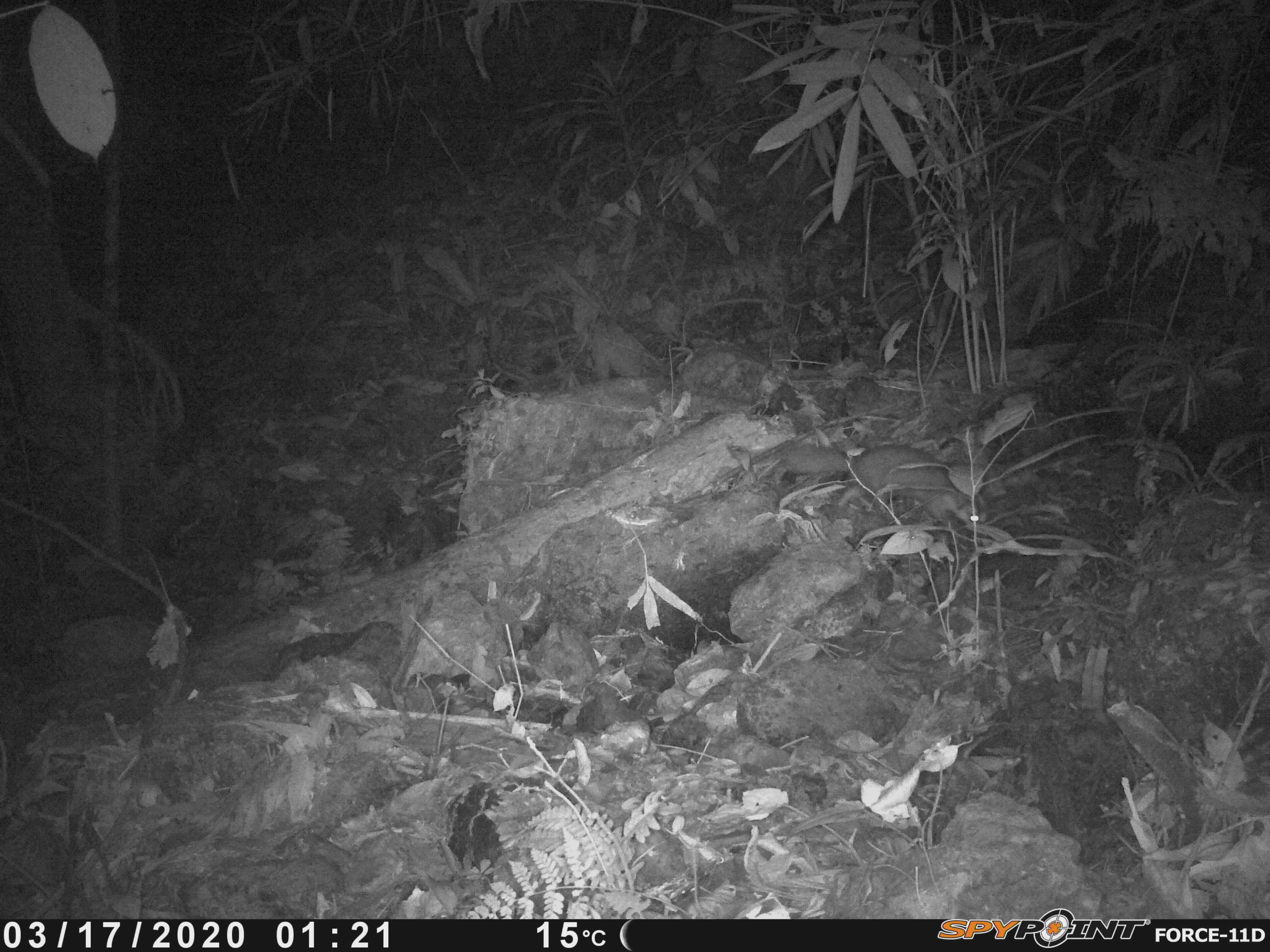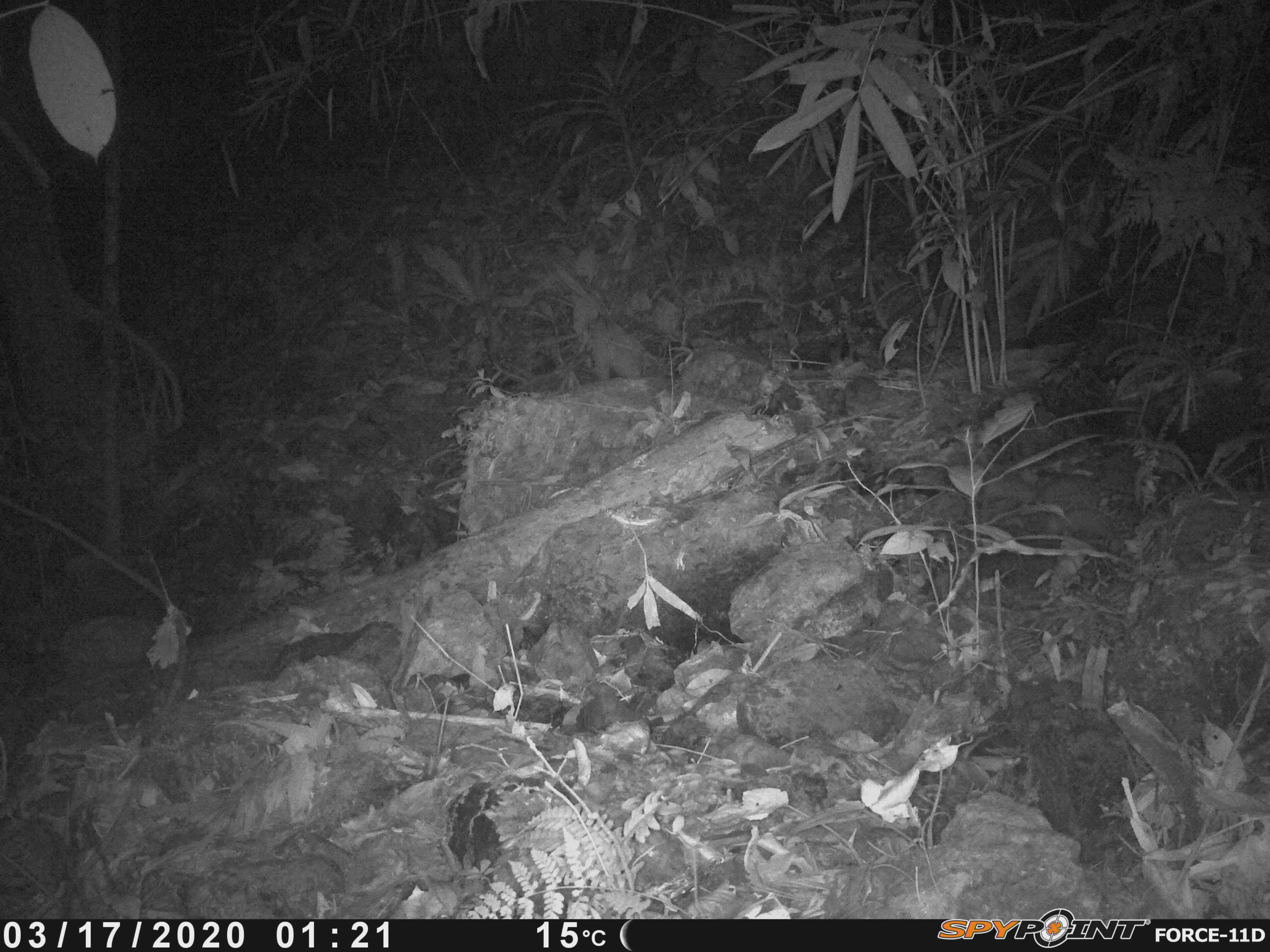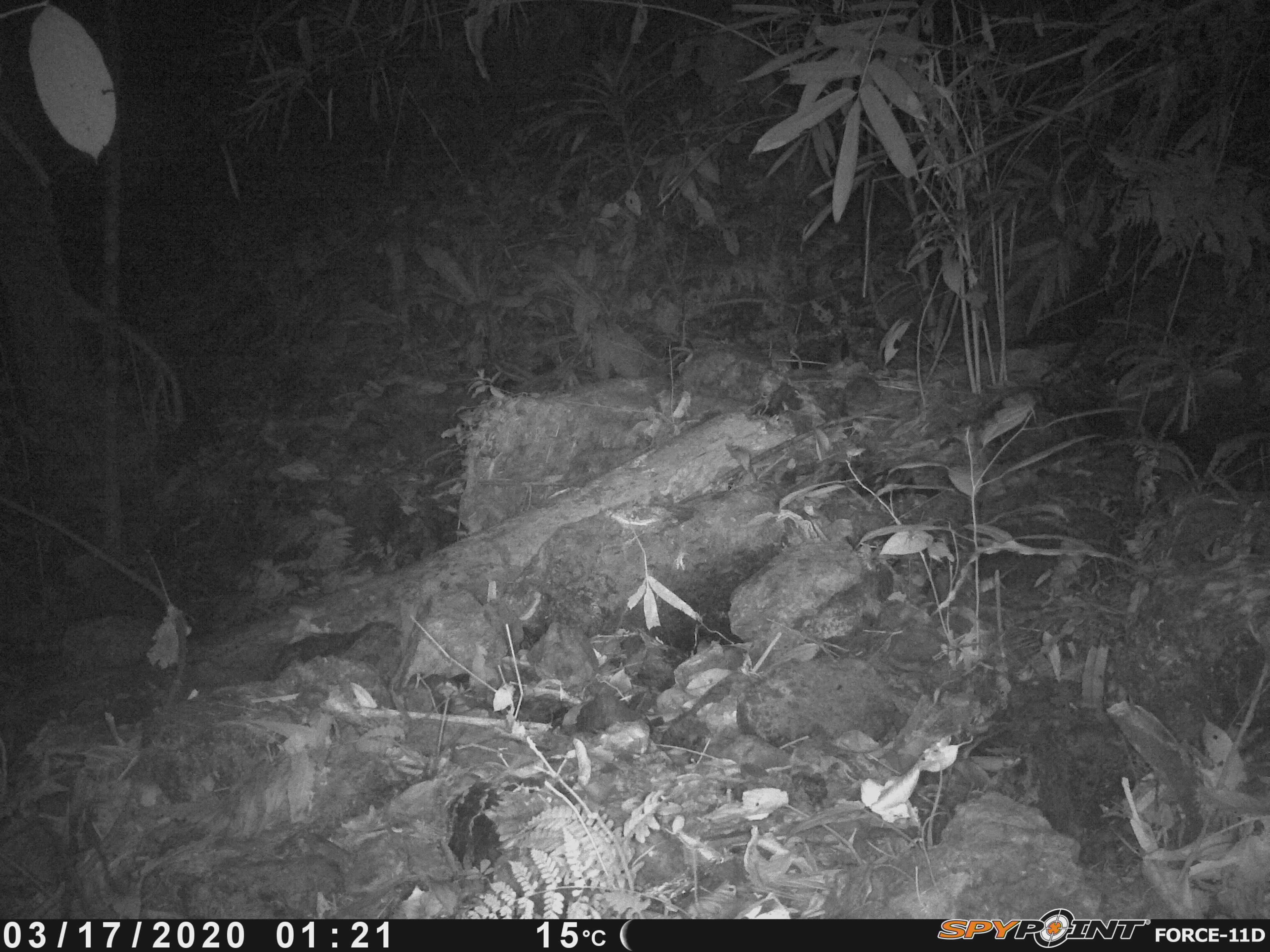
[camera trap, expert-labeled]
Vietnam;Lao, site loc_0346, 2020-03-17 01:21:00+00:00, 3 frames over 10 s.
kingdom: Animalia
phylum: Chordata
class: Mammalia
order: Carnivora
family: Mustelidae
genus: Melogale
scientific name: Melogale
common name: ferret badger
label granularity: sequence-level